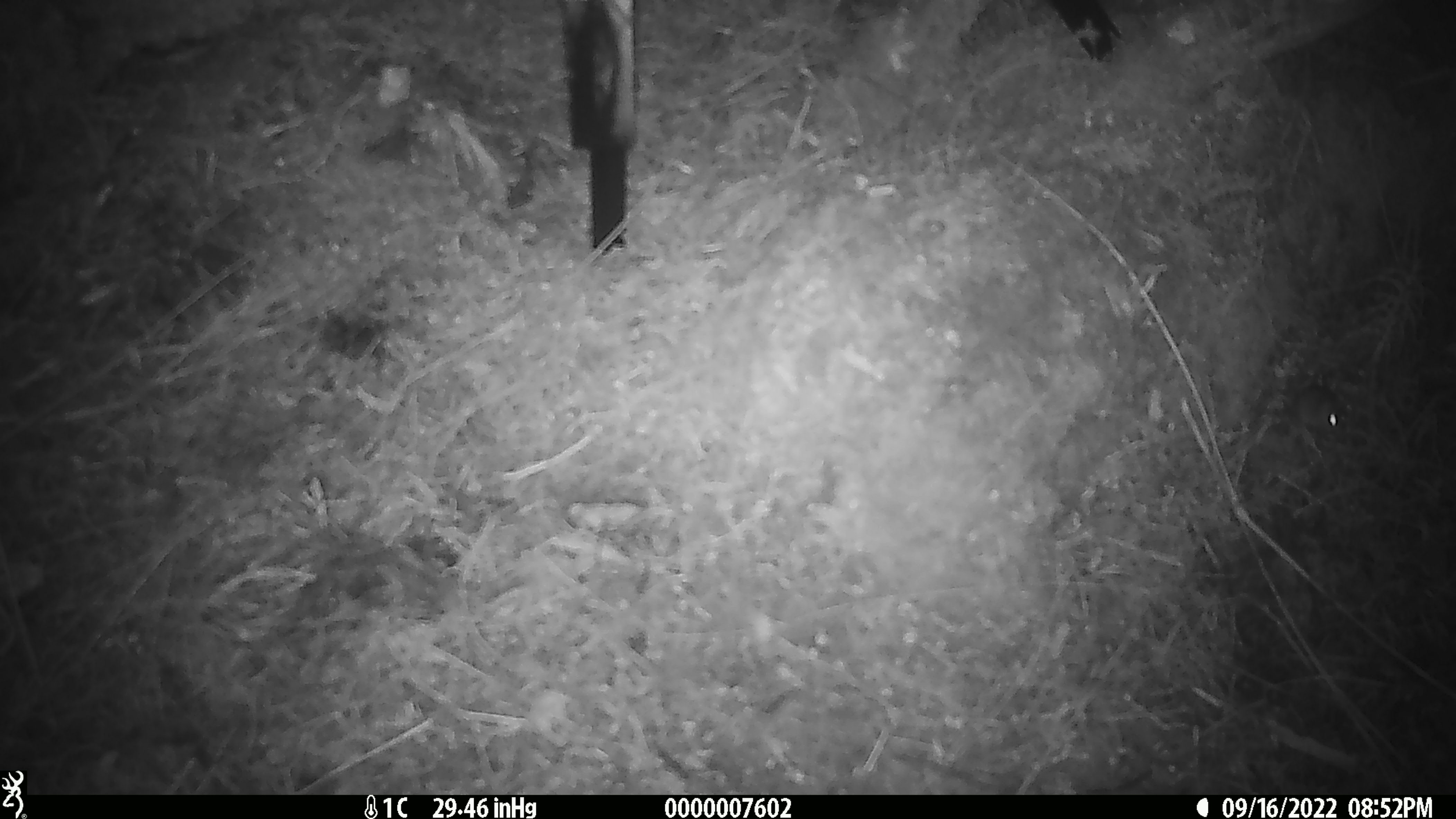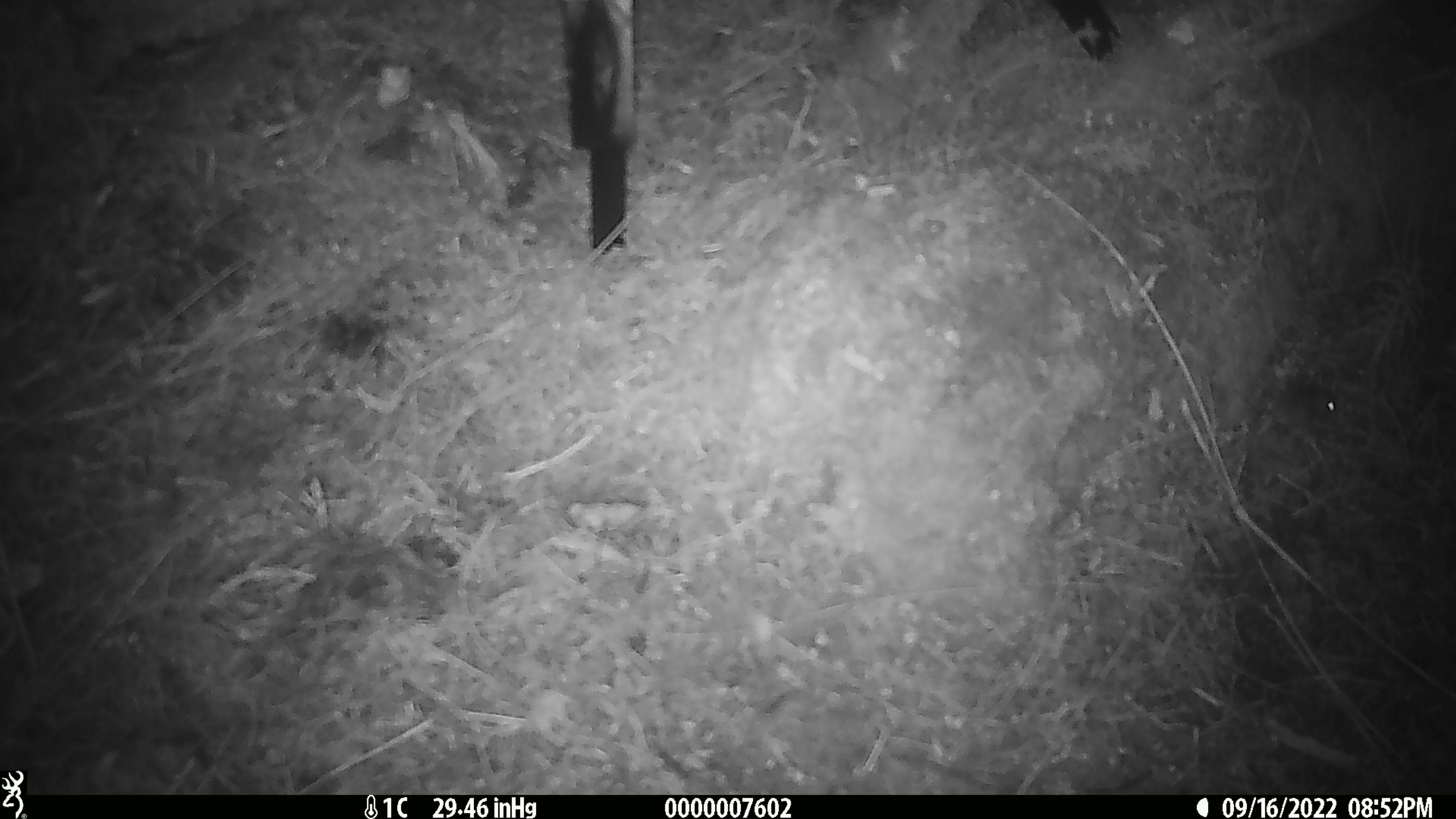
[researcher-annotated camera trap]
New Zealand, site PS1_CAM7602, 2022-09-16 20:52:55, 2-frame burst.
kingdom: Animalia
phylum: Chordata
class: Mammalia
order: Rodentia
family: Muridae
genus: Mus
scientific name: Mus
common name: mouse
Mouse (Mus).